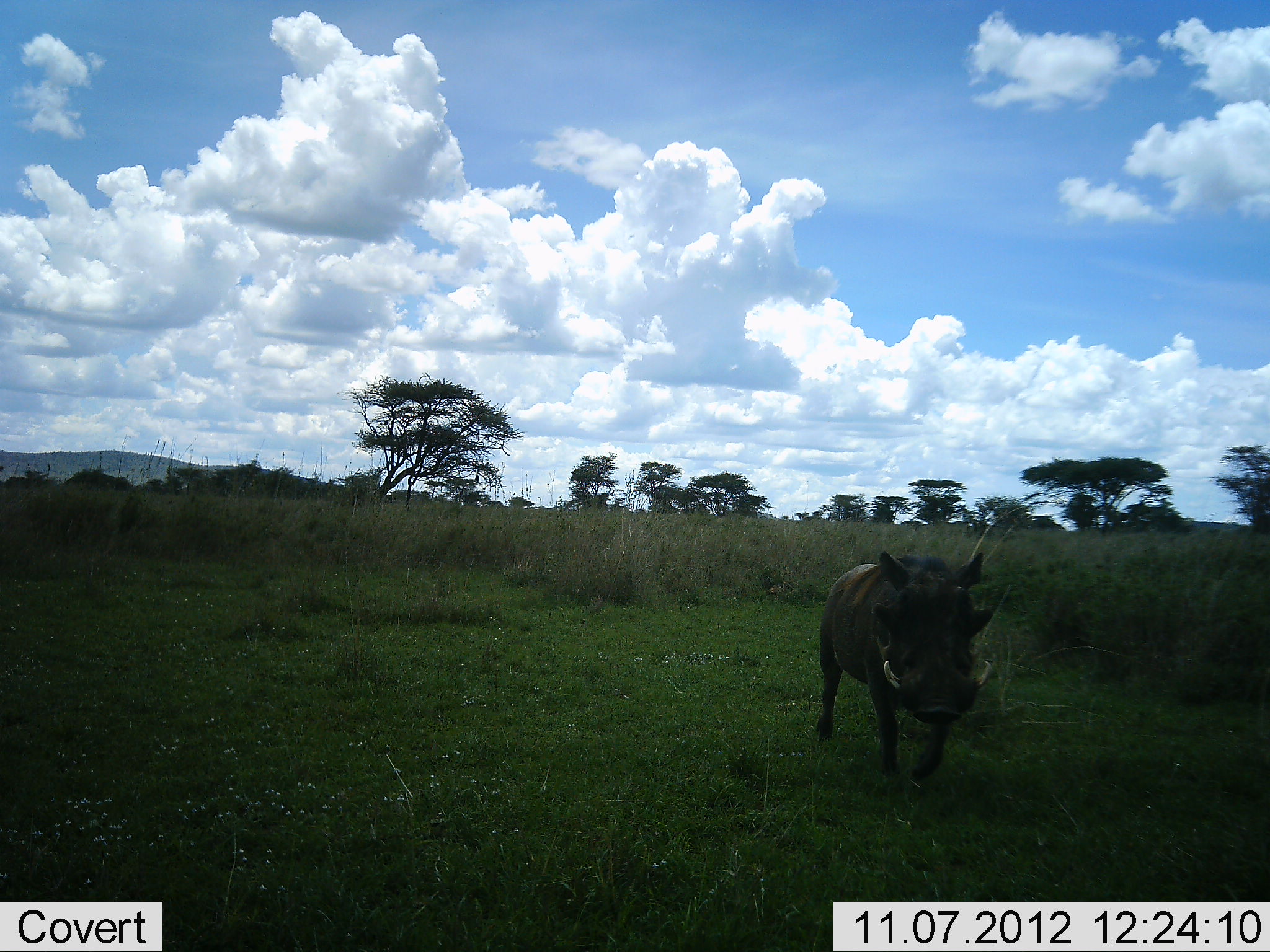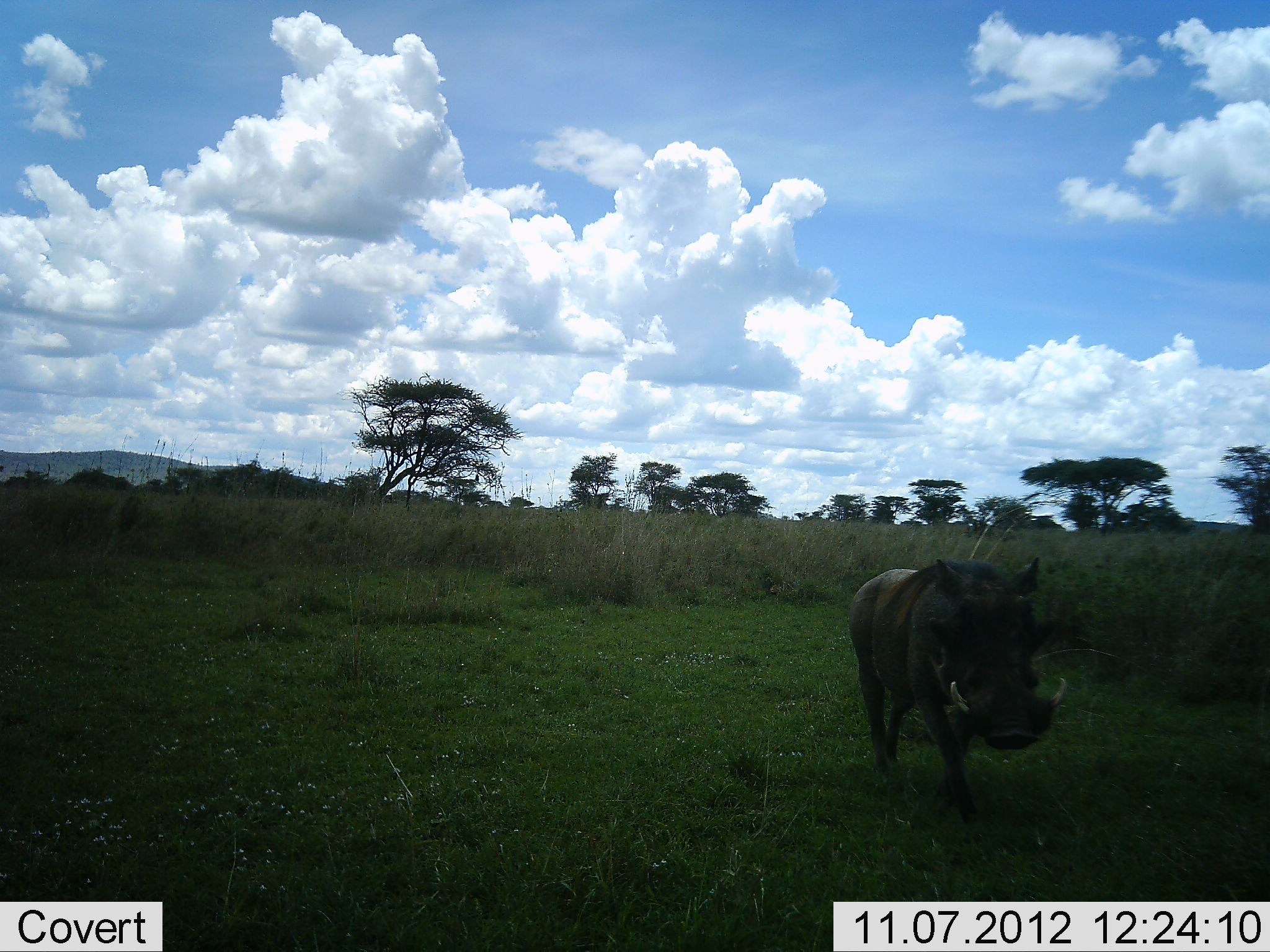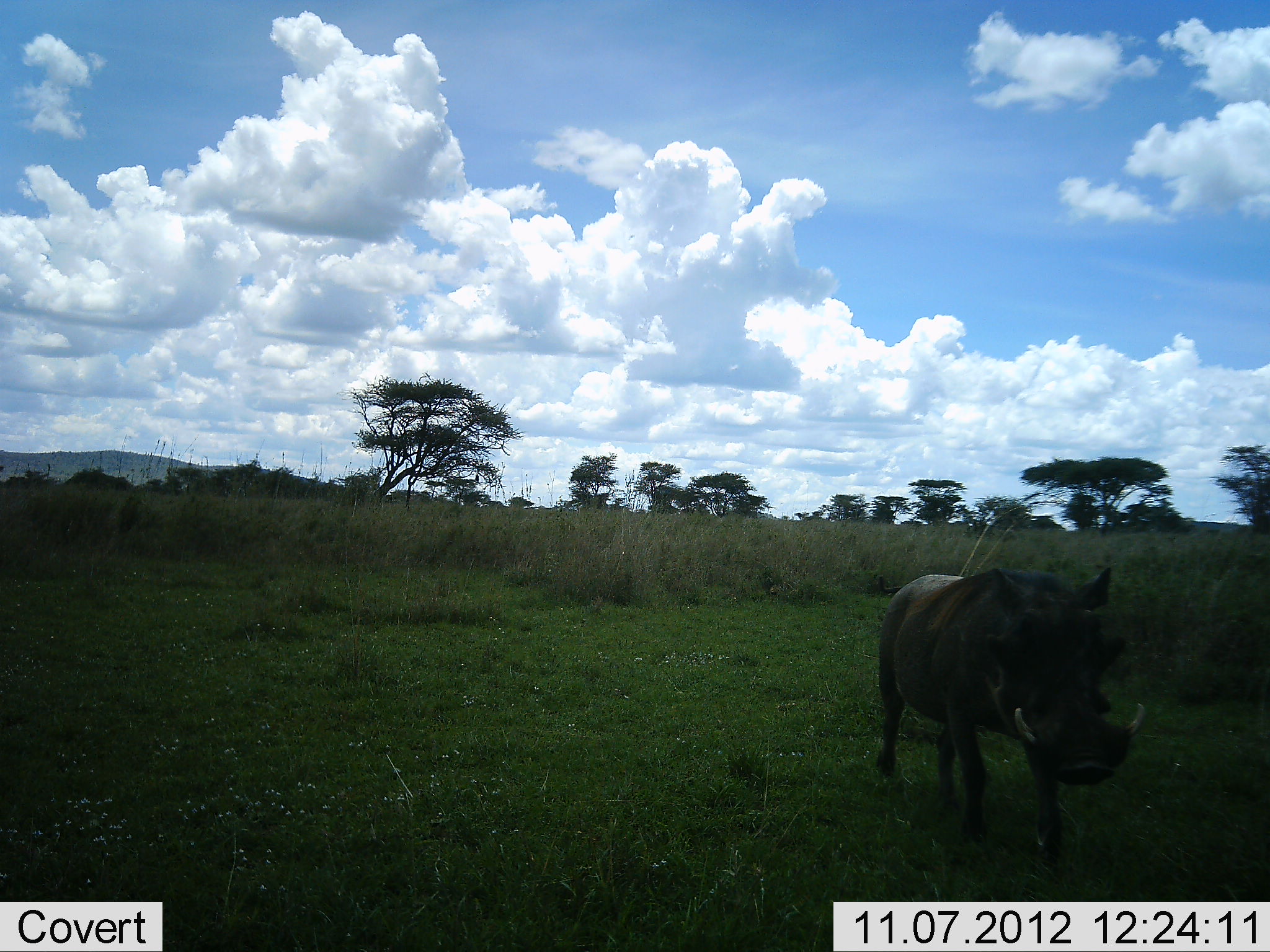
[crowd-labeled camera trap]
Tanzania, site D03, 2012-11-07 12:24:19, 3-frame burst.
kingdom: Animalia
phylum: Chordata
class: Mammalia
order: Artiodactyla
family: Suidae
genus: Phacochoerus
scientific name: Phacochoerus africanus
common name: warthog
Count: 1.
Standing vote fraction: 0%.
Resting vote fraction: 0%.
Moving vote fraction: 100%.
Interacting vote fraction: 0%.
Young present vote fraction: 0%.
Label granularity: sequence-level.